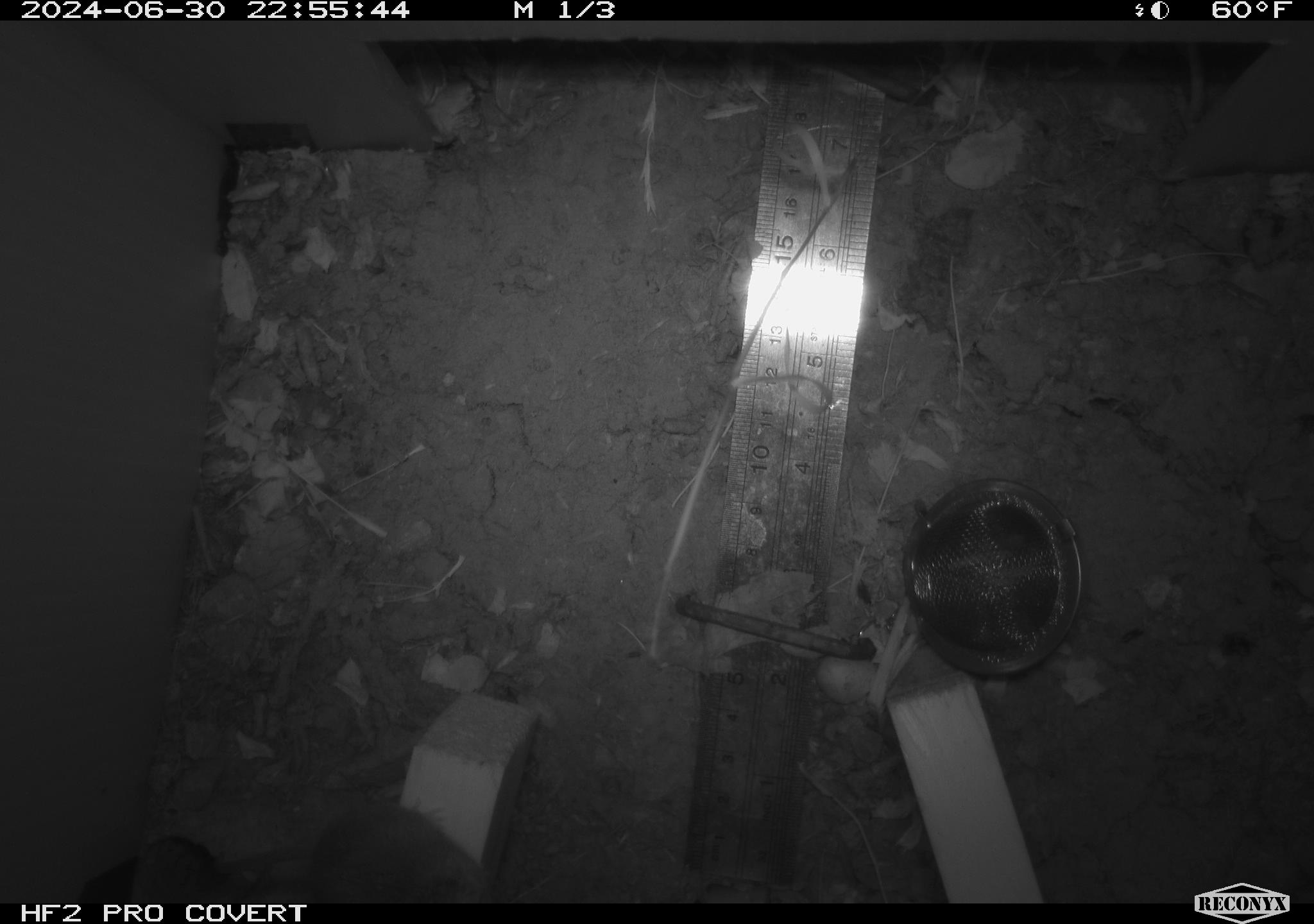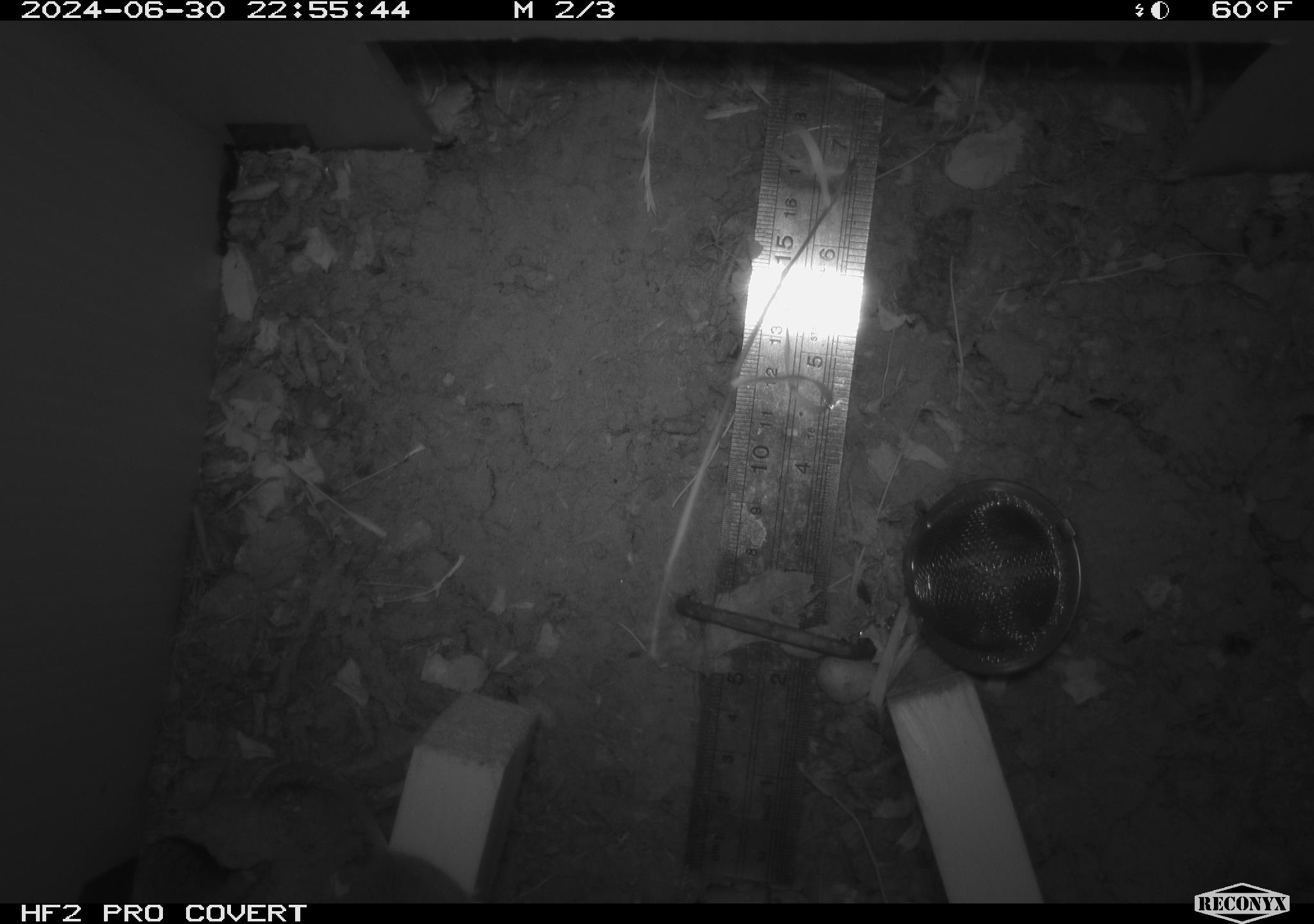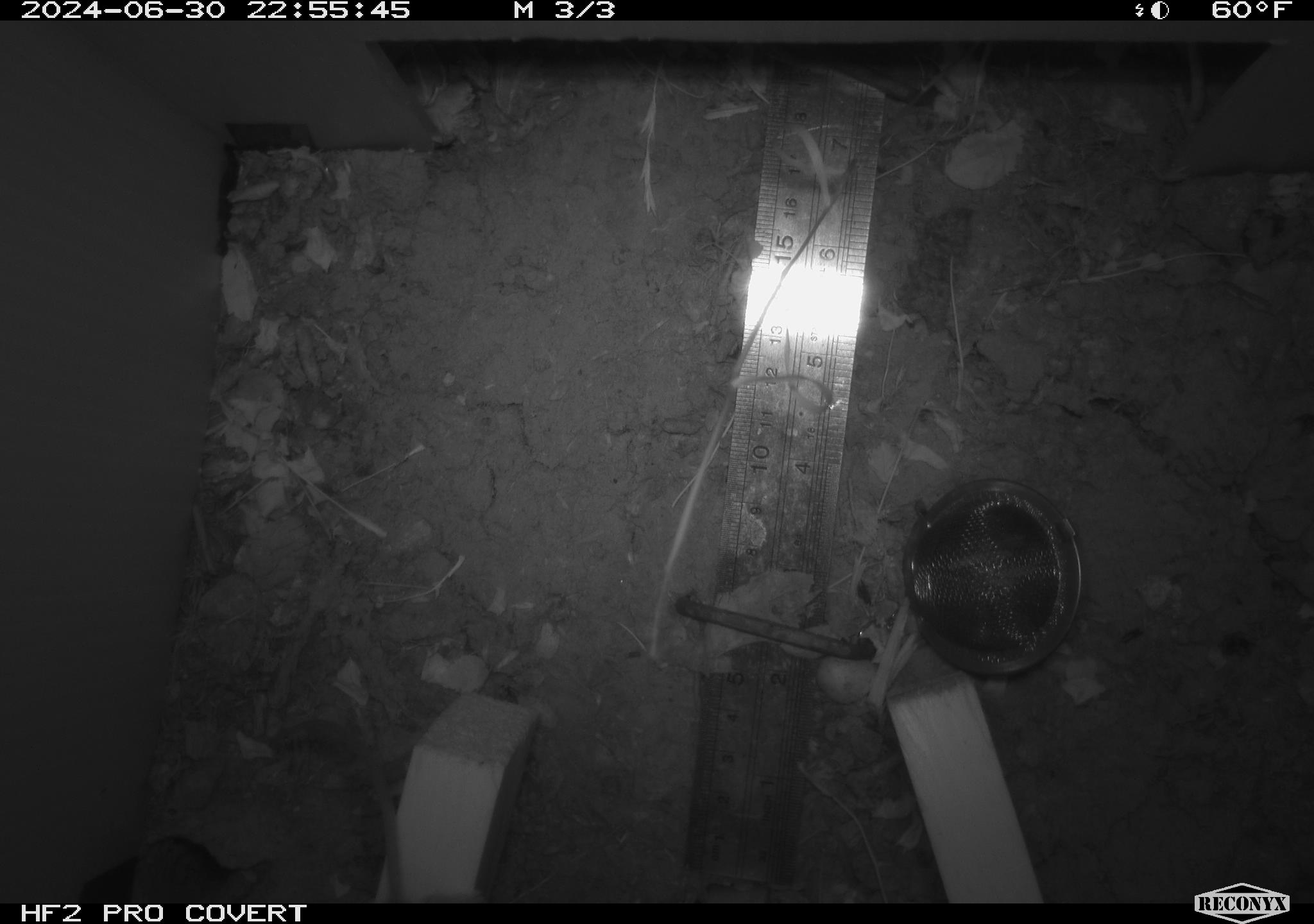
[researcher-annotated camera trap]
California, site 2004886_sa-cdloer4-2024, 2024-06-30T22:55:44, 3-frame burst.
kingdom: Animalia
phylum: Chordata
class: Mammalia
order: Rodentia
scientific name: Rodentia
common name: rodent